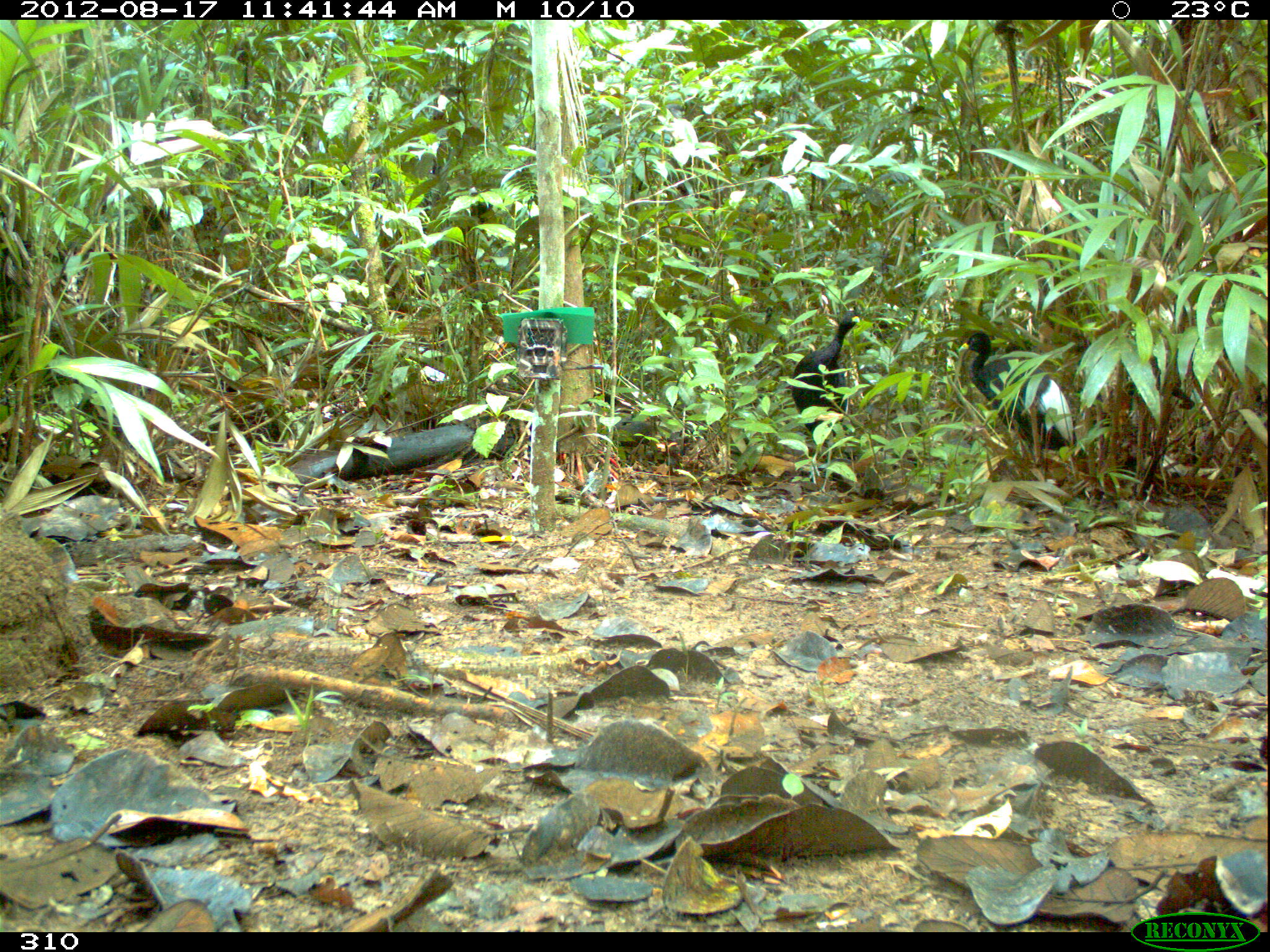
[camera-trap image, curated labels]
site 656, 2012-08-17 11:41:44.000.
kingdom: Animalia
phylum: Chordata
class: Aves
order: Gruiformes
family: Psophiidae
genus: Psophia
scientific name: Psophia leucoptera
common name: pale-winged trumpeter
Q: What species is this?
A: Psophia leucoptera (pale-winged trumpeter).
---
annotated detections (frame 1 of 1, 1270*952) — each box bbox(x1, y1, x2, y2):
psophia leucoptera: bbox(955, 328, 1080, 491); bbox(785, 313, 867, 494)